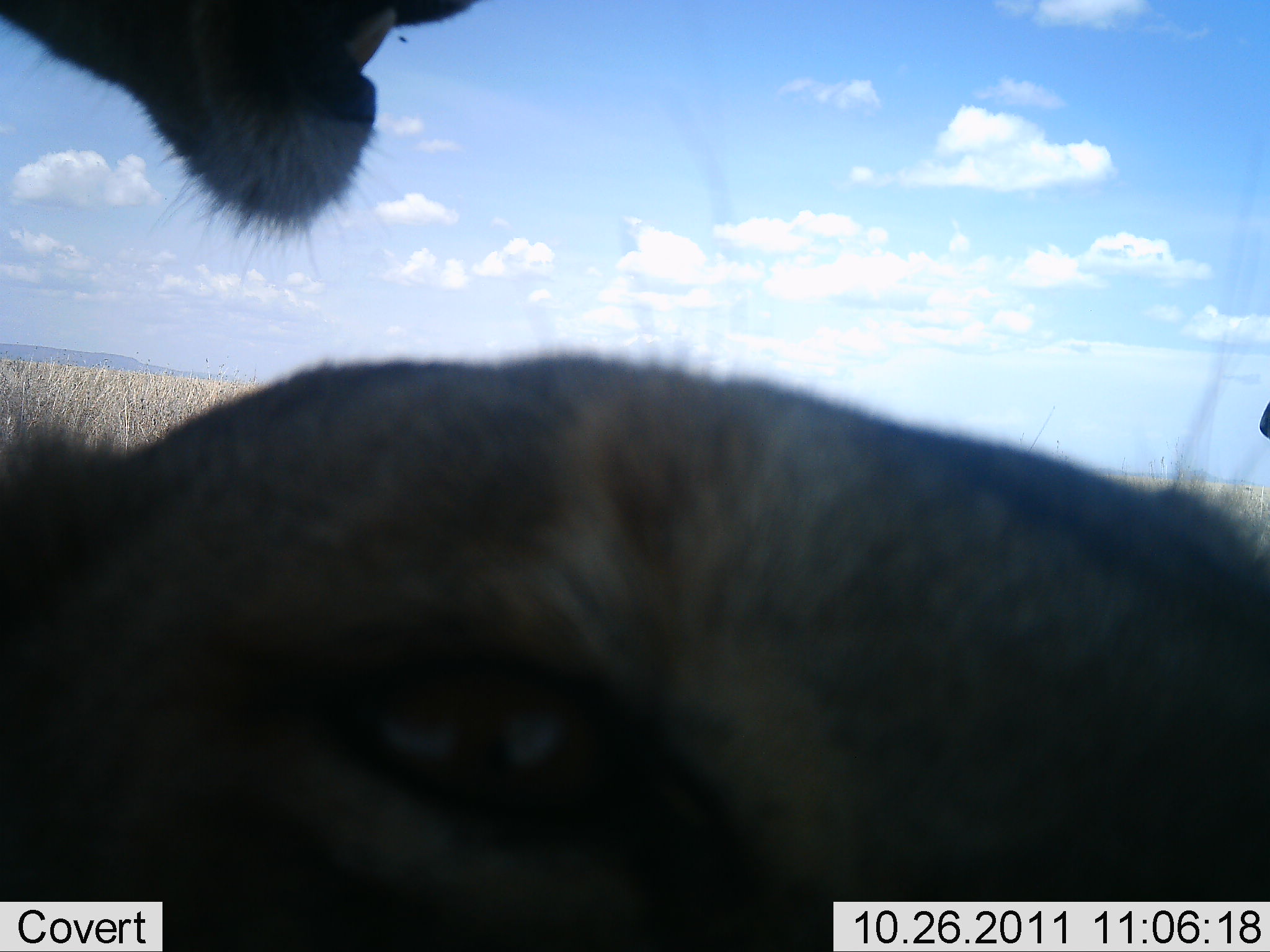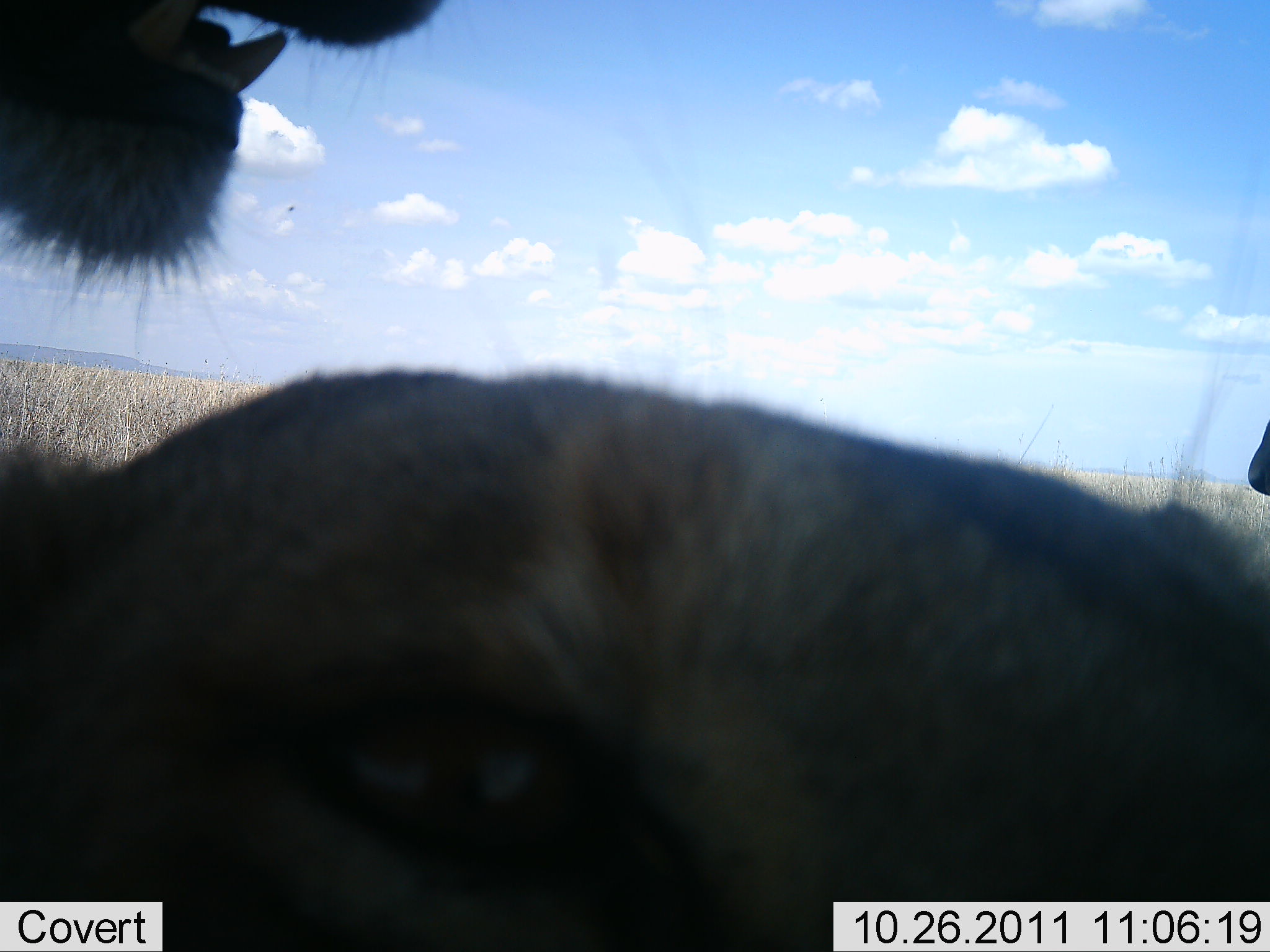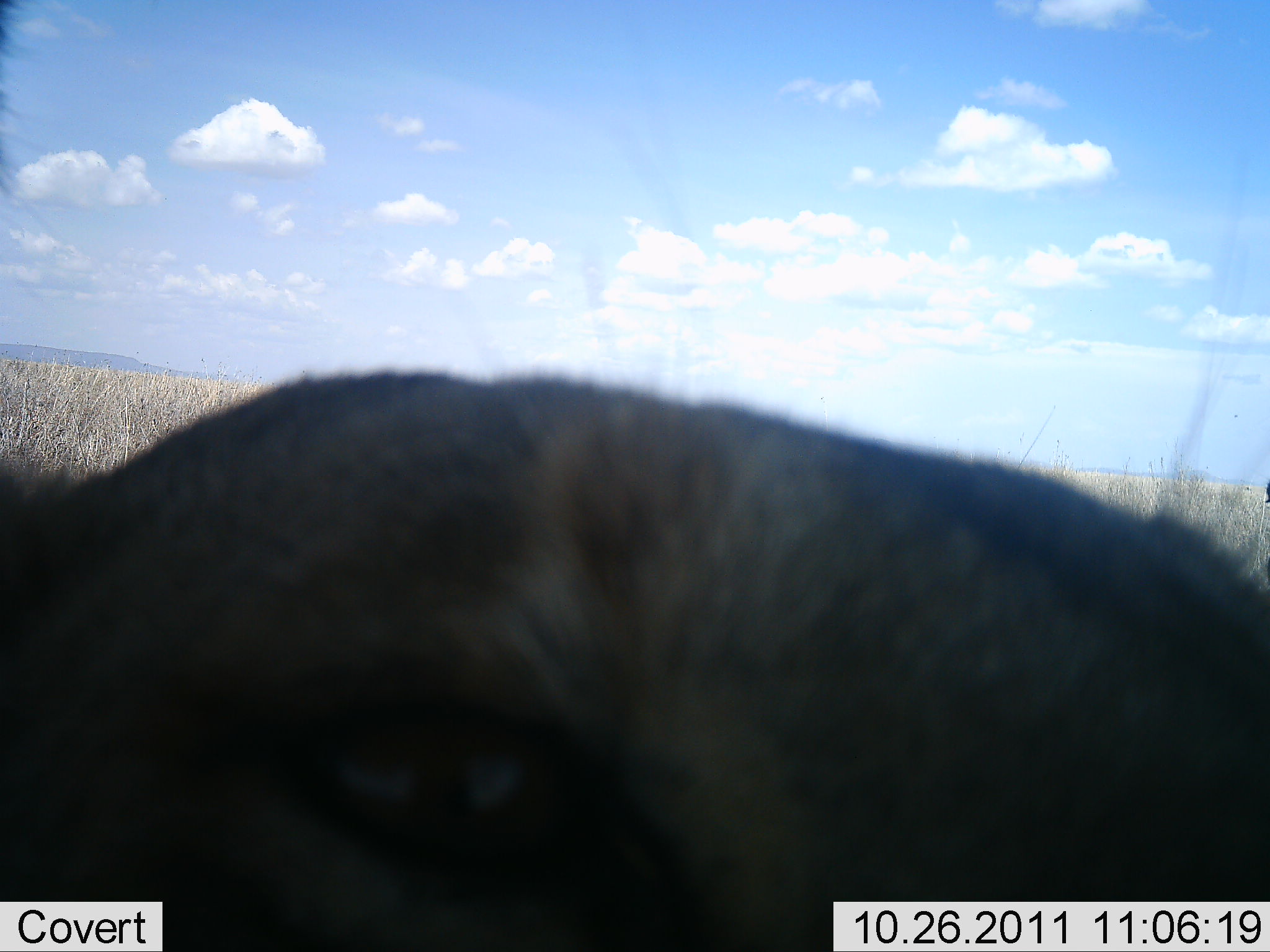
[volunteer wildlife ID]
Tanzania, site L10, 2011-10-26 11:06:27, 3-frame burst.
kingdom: Animalia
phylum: Chordata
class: Mammalia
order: Carnivora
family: Felidae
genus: Panthera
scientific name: Panthera leo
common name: lion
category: lionfemale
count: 2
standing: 38%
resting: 62%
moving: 6%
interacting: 31%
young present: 0%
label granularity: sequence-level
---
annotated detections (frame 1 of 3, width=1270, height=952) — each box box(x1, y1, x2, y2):
animal: box(1, 351, 1270, 951); box(1, 0, 493, 242)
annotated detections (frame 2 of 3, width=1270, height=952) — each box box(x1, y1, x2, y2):
animal: box(0, 363, 1267, 951); box(2, 0, 453, 294)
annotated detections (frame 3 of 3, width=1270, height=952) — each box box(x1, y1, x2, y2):
animal: box(1, 362, 1268, 952)